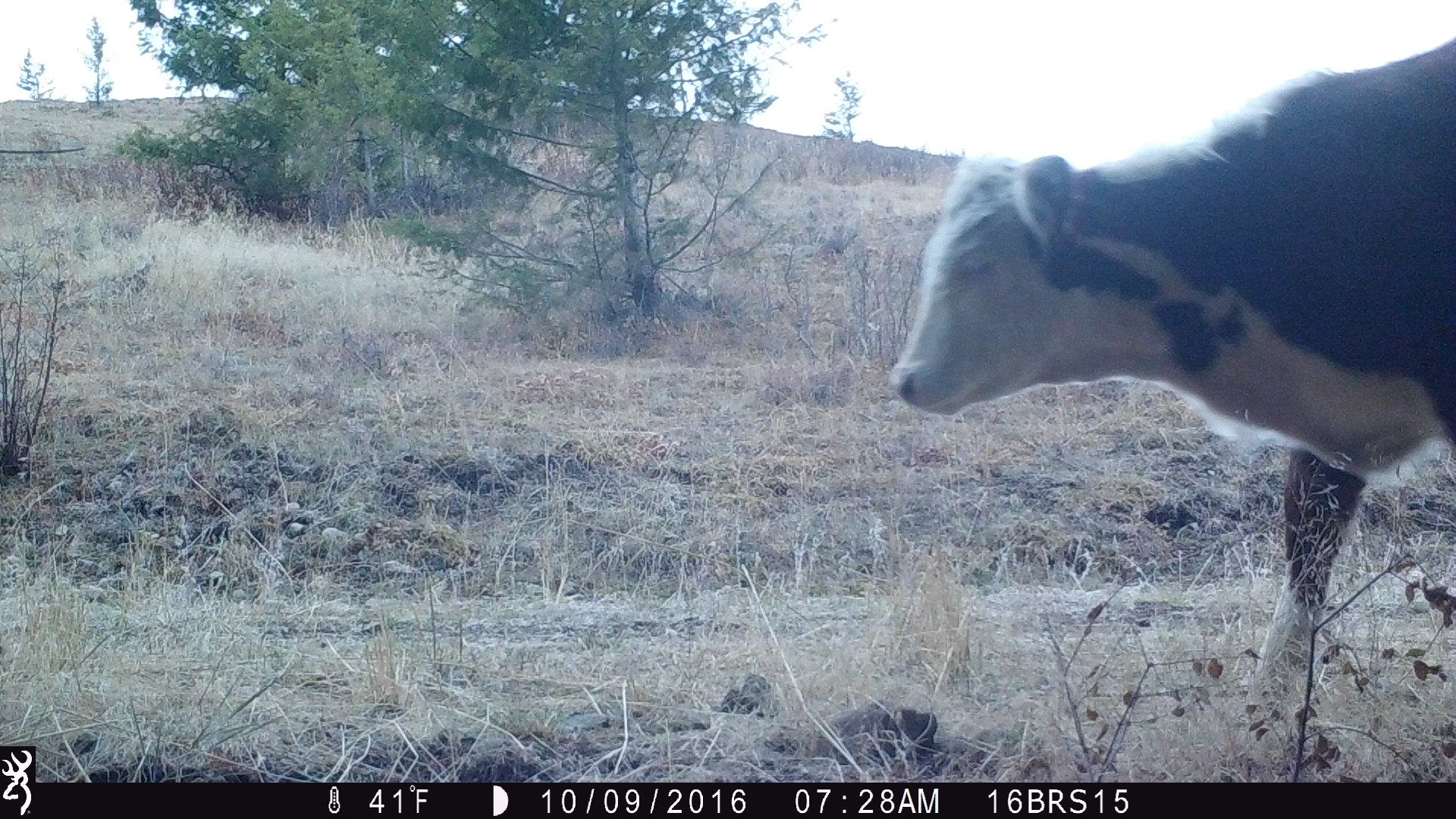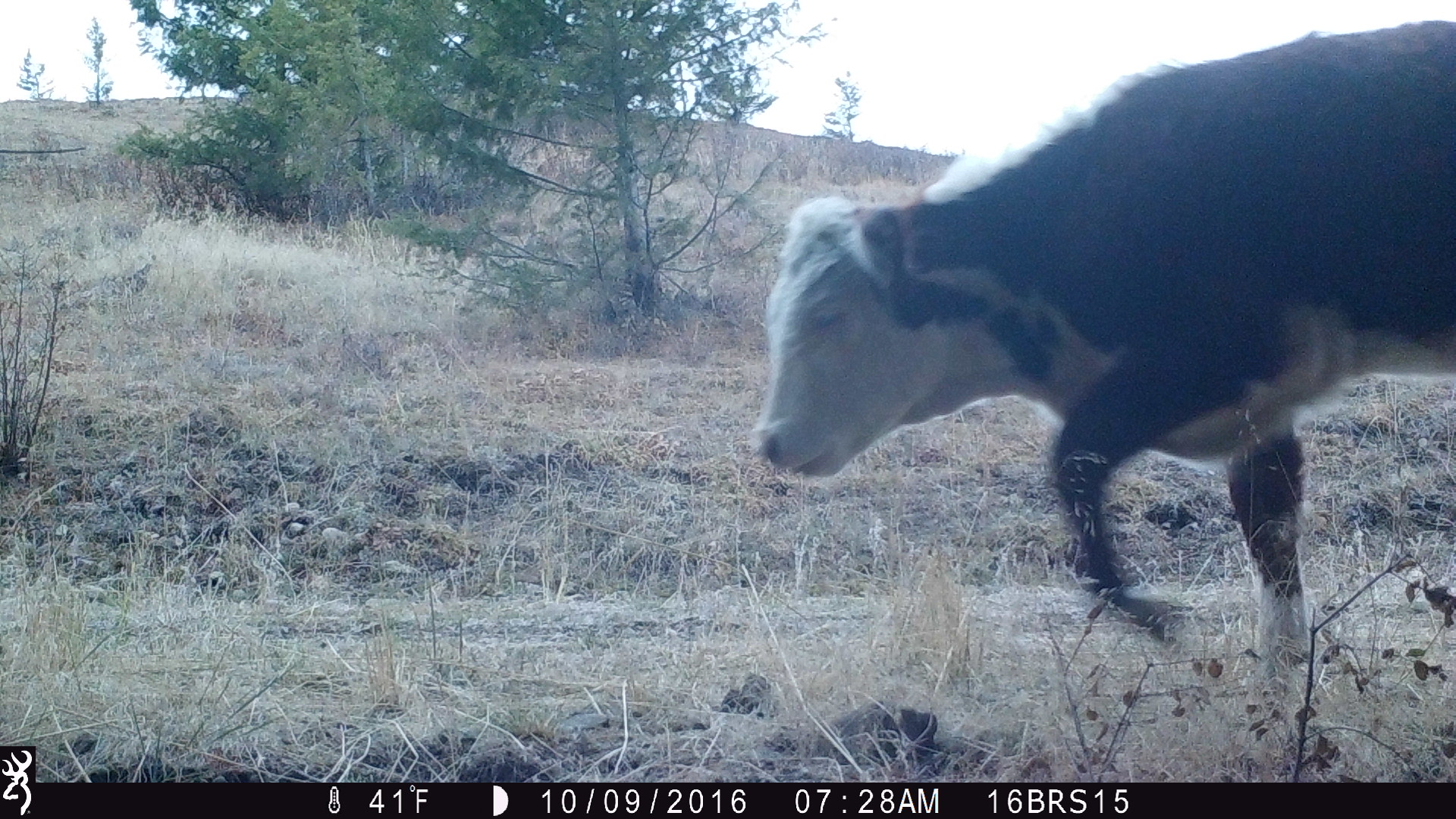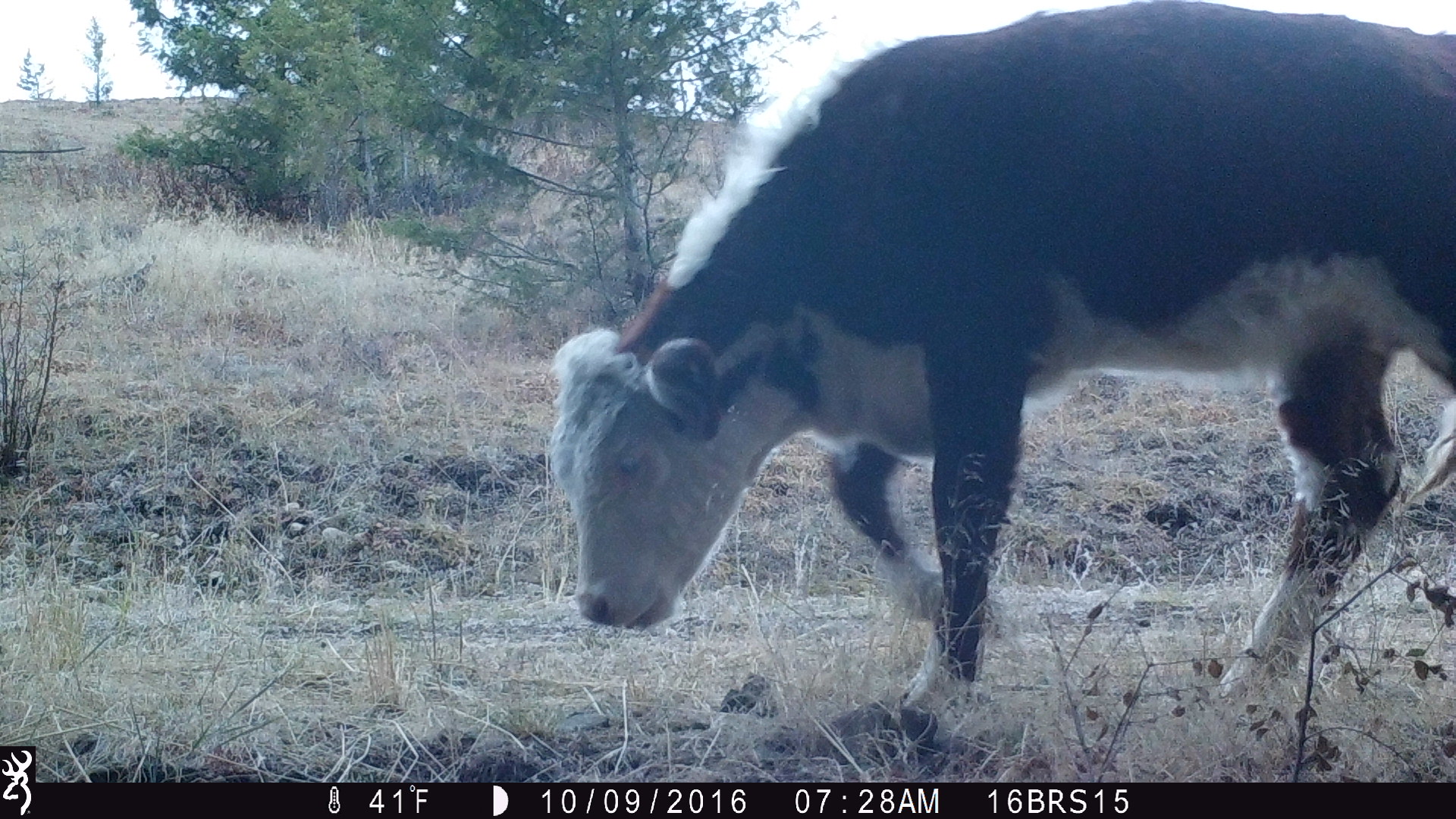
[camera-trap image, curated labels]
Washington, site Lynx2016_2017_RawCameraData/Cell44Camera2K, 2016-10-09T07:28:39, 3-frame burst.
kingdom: Animalia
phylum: Chordata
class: Mammalia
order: Artiodactyla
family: Bovidae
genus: Bos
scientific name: Bos taurus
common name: domestic cattle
Domestic cattle (Bos taurus). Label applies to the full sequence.